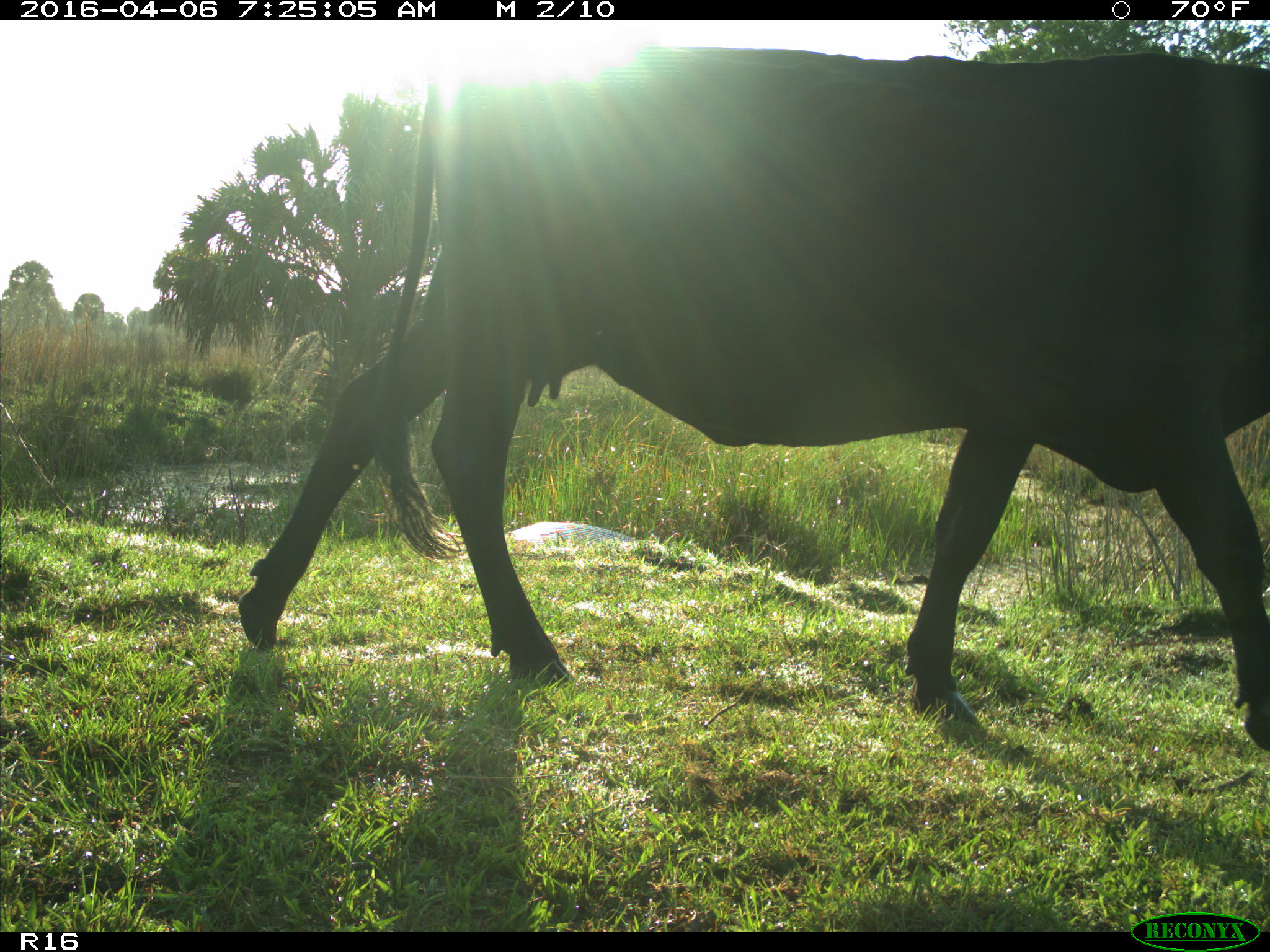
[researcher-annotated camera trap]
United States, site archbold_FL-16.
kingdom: Animalia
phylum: Chordata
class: Mammalia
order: Artiodactyla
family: Bovidae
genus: Bos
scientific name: Bos taurus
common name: domestic cow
Bos taurus (domestic cow).